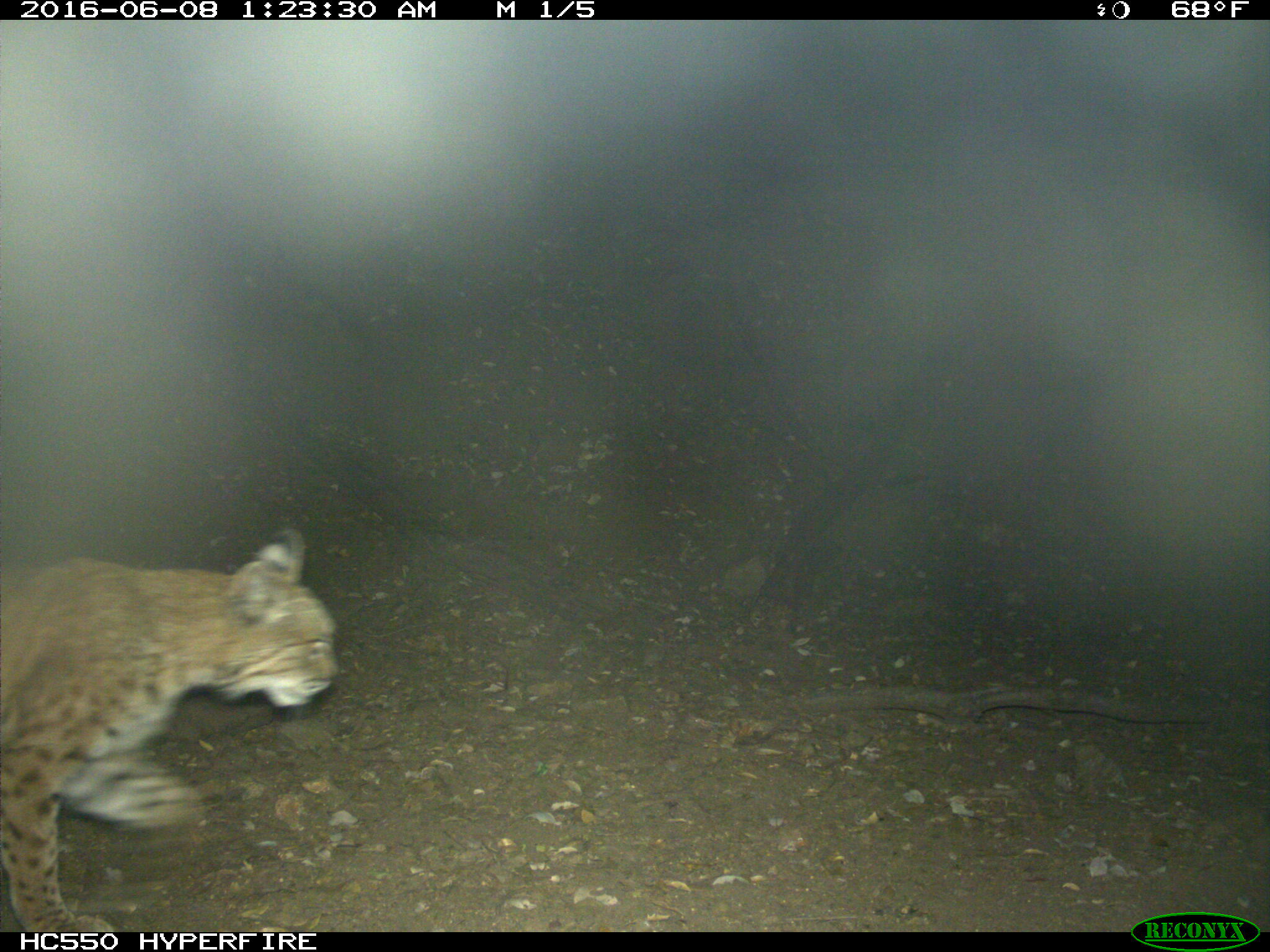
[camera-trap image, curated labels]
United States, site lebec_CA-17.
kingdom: Animalia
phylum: Chordata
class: Mammalia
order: Carnivora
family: Felidae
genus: Lynx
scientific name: Lynx rufus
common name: bobcat